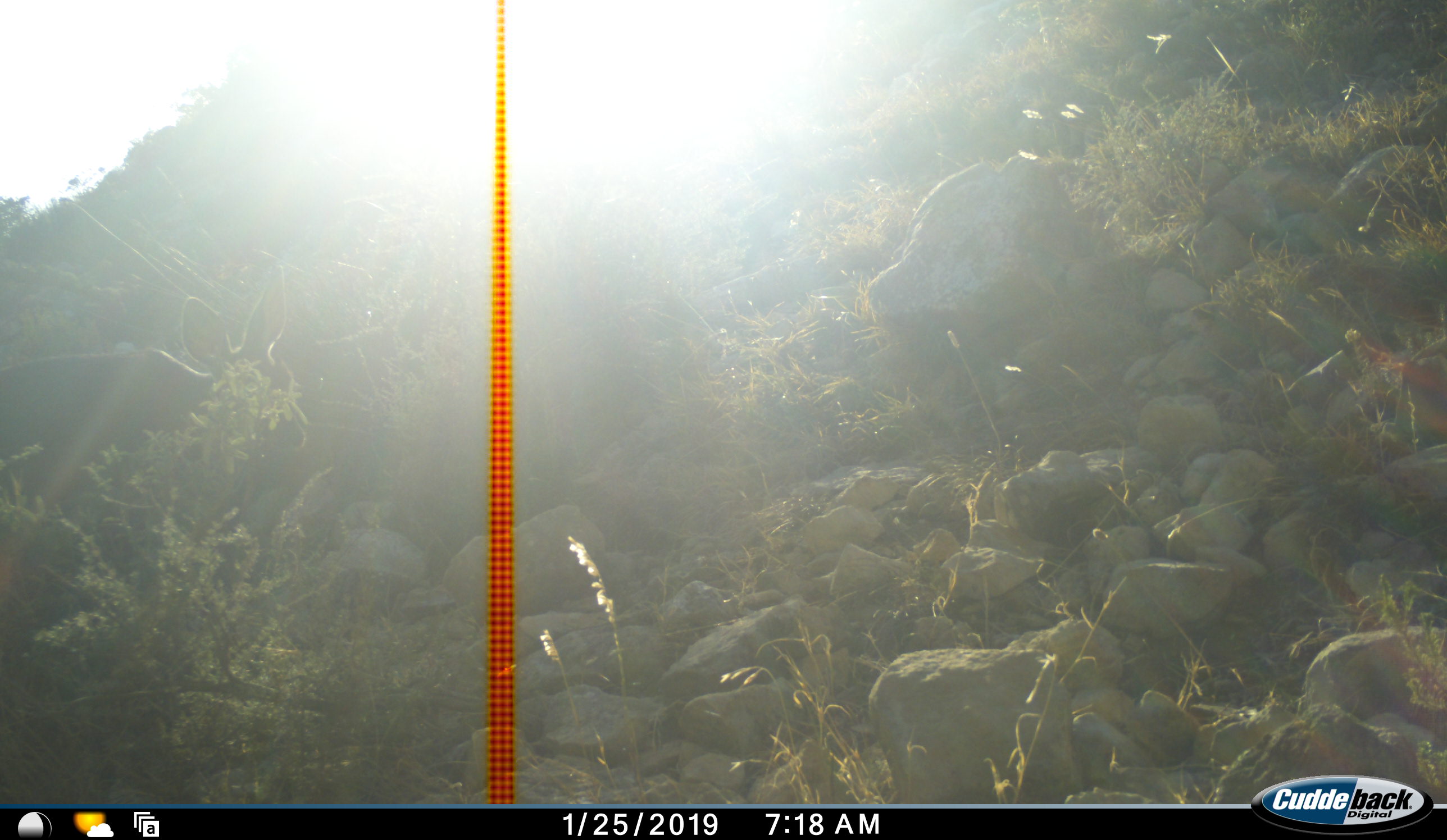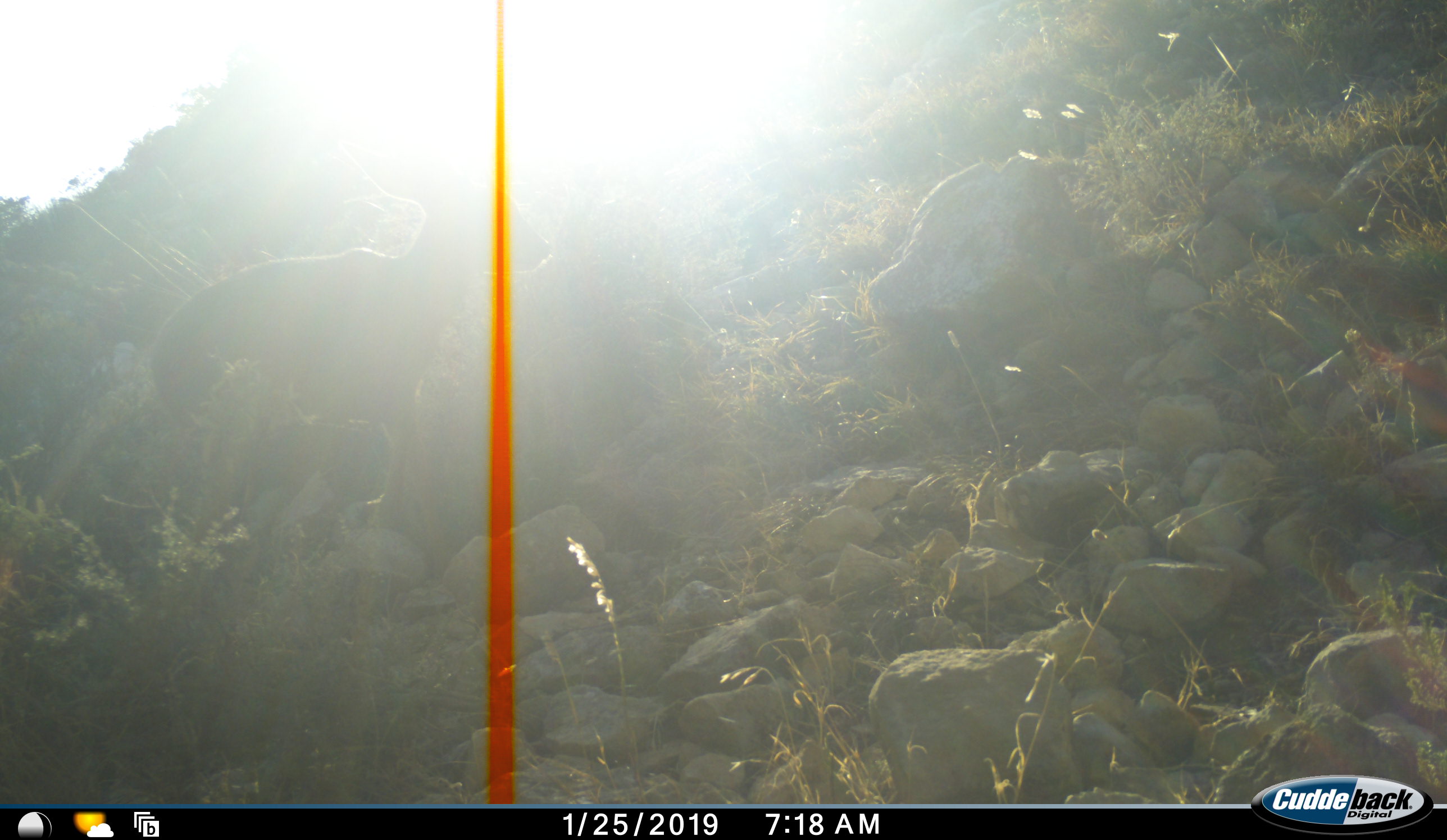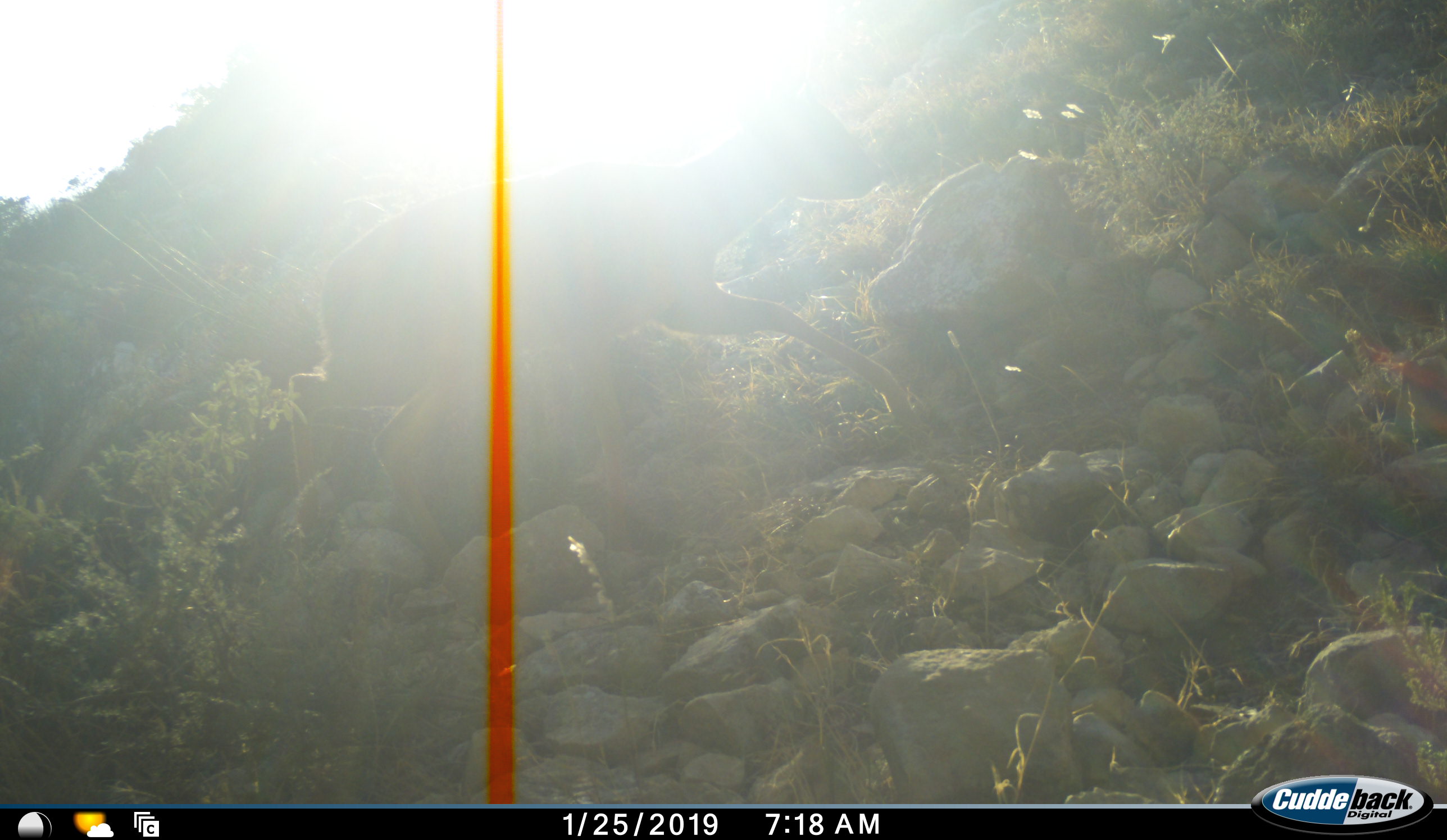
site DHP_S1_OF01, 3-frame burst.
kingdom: Animalia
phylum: Chordata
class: Mammalia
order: Artiodactyla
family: Bovidae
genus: Raphicerus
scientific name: Raphicerus melanotis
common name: grysbok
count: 1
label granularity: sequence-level